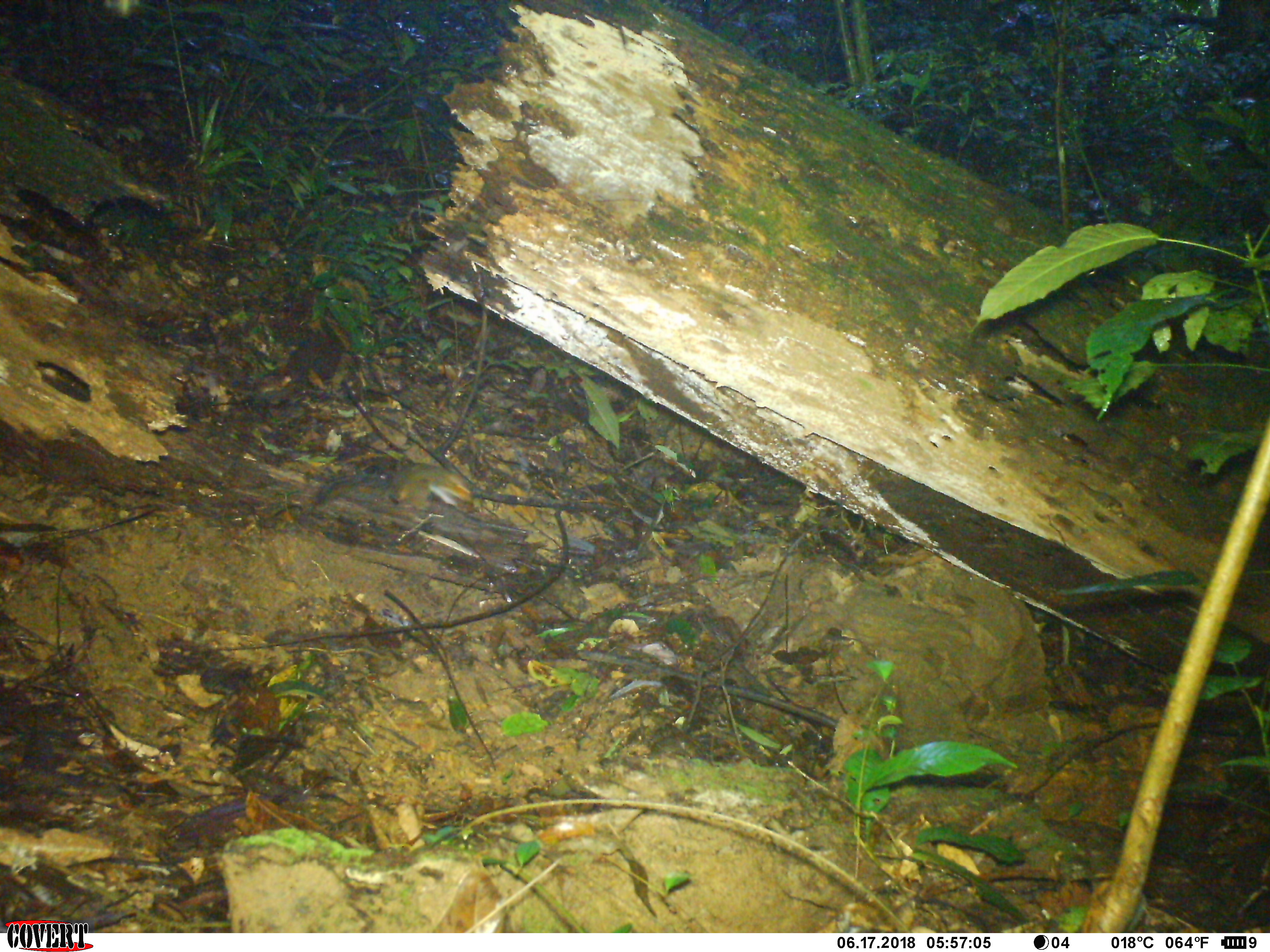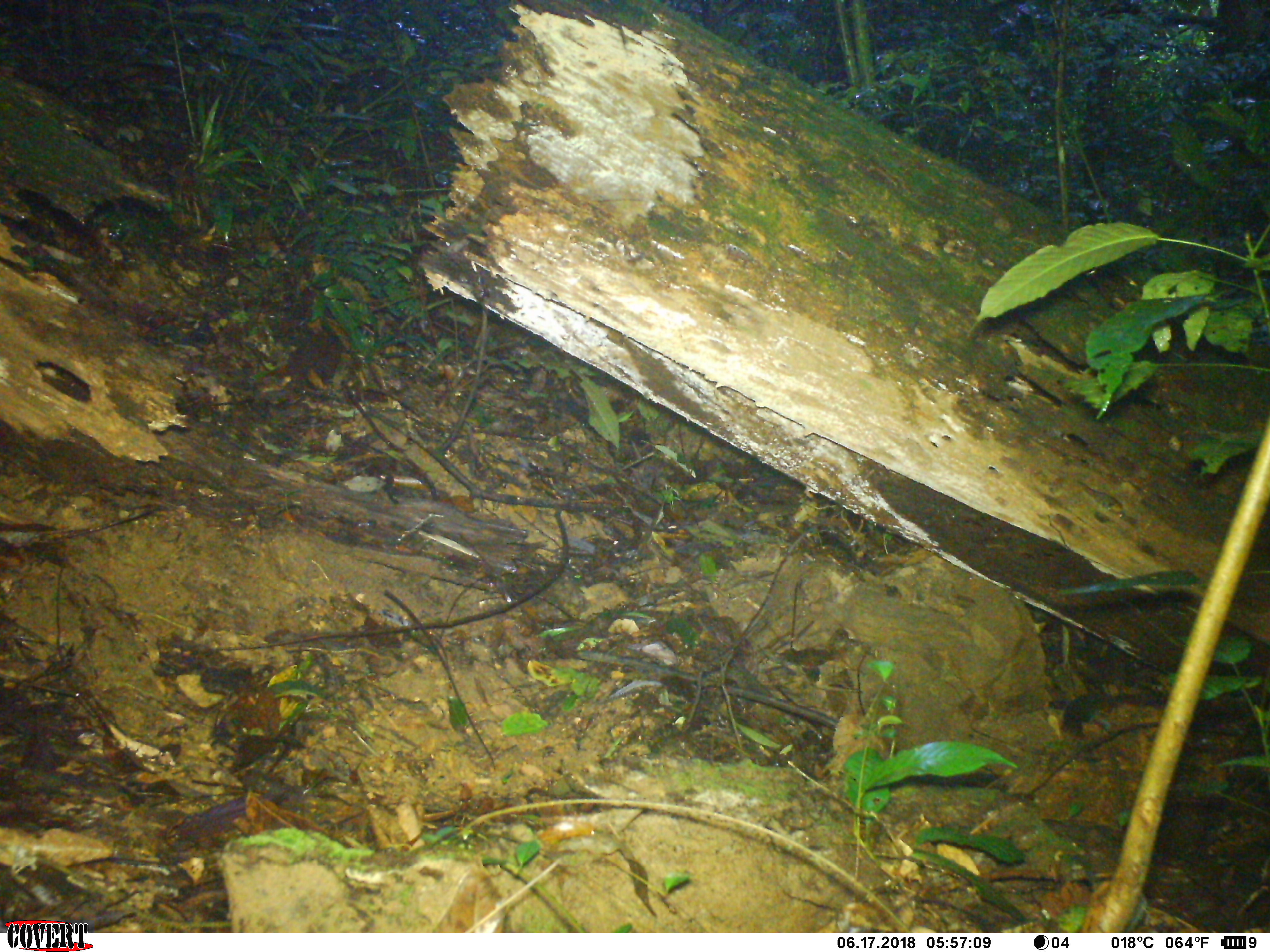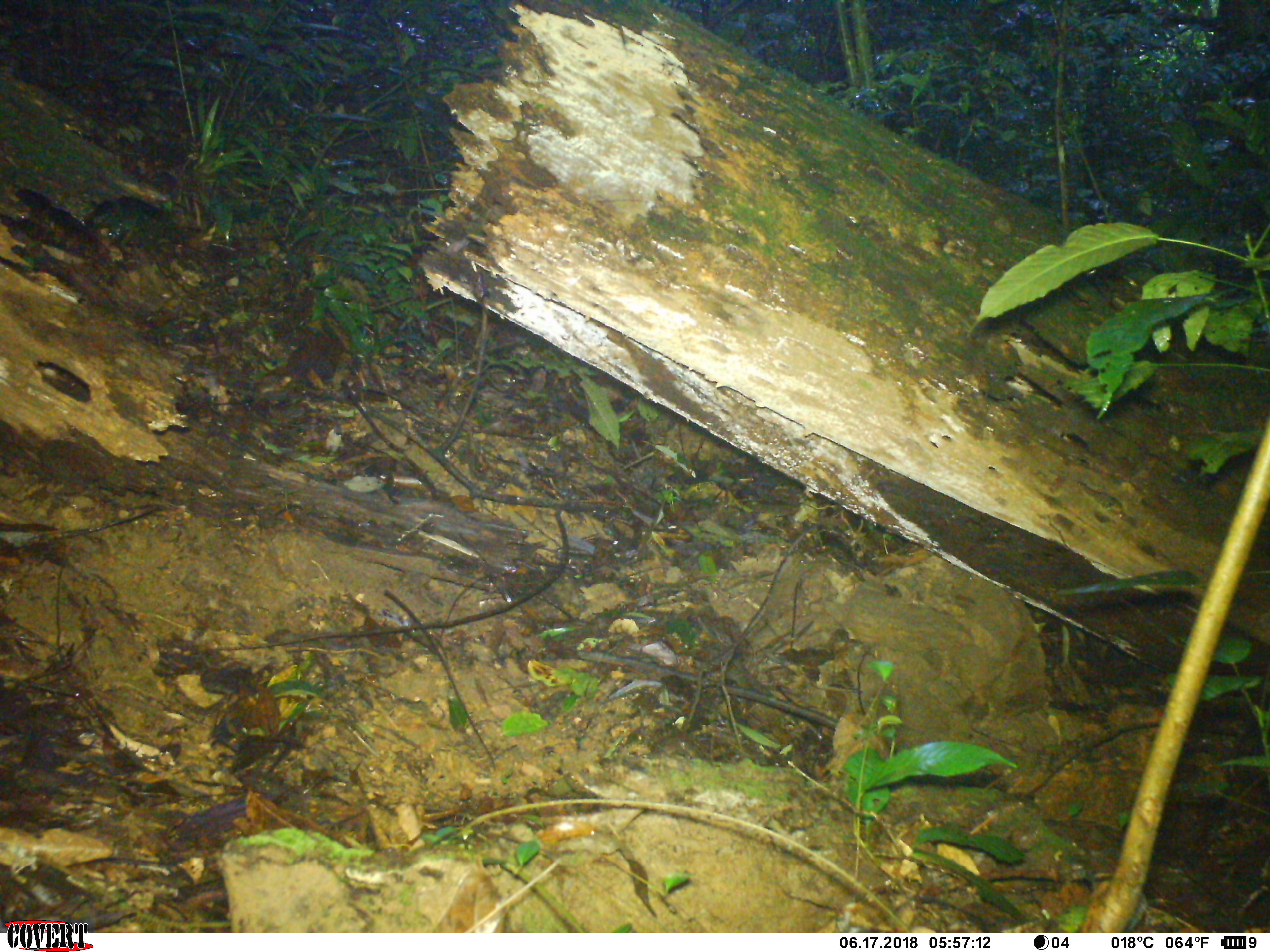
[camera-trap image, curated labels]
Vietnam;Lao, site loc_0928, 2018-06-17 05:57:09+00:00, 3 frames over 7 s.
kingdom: Animalia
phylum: Chordata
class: Mammalia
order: Rodentia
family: Sciuridae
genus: Dremomys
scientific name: Dremomys rufigenis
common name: red-cheeked squirrel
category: red cheeked squirrel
Red cheeked squirrel (red-cheeked squirrel) (Dremomys rufigenis). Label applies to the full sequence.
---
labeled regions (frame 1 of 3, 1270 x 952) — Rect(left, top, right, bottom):
red cheeked squirrel: Rect(316, 462, 471, 509)